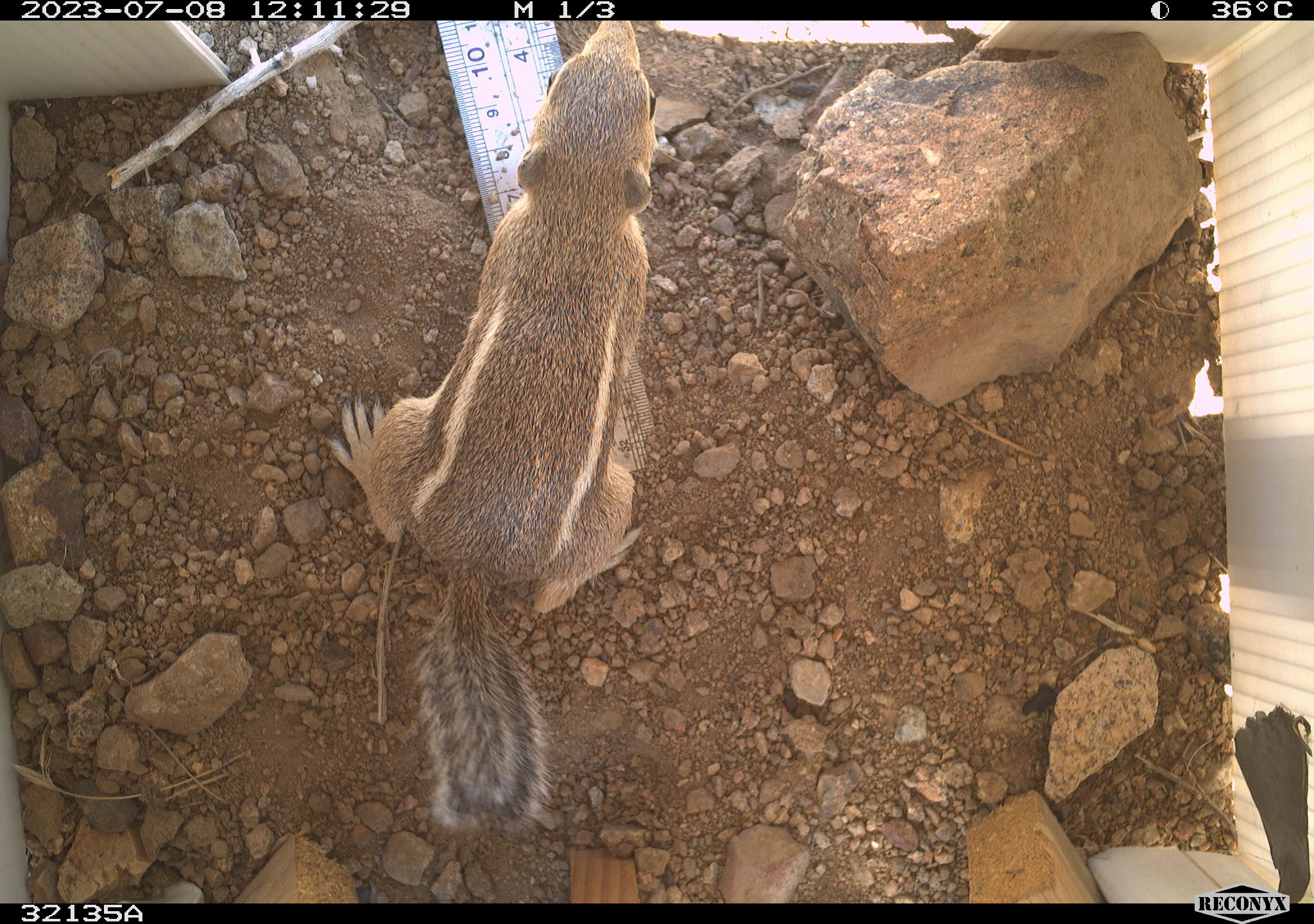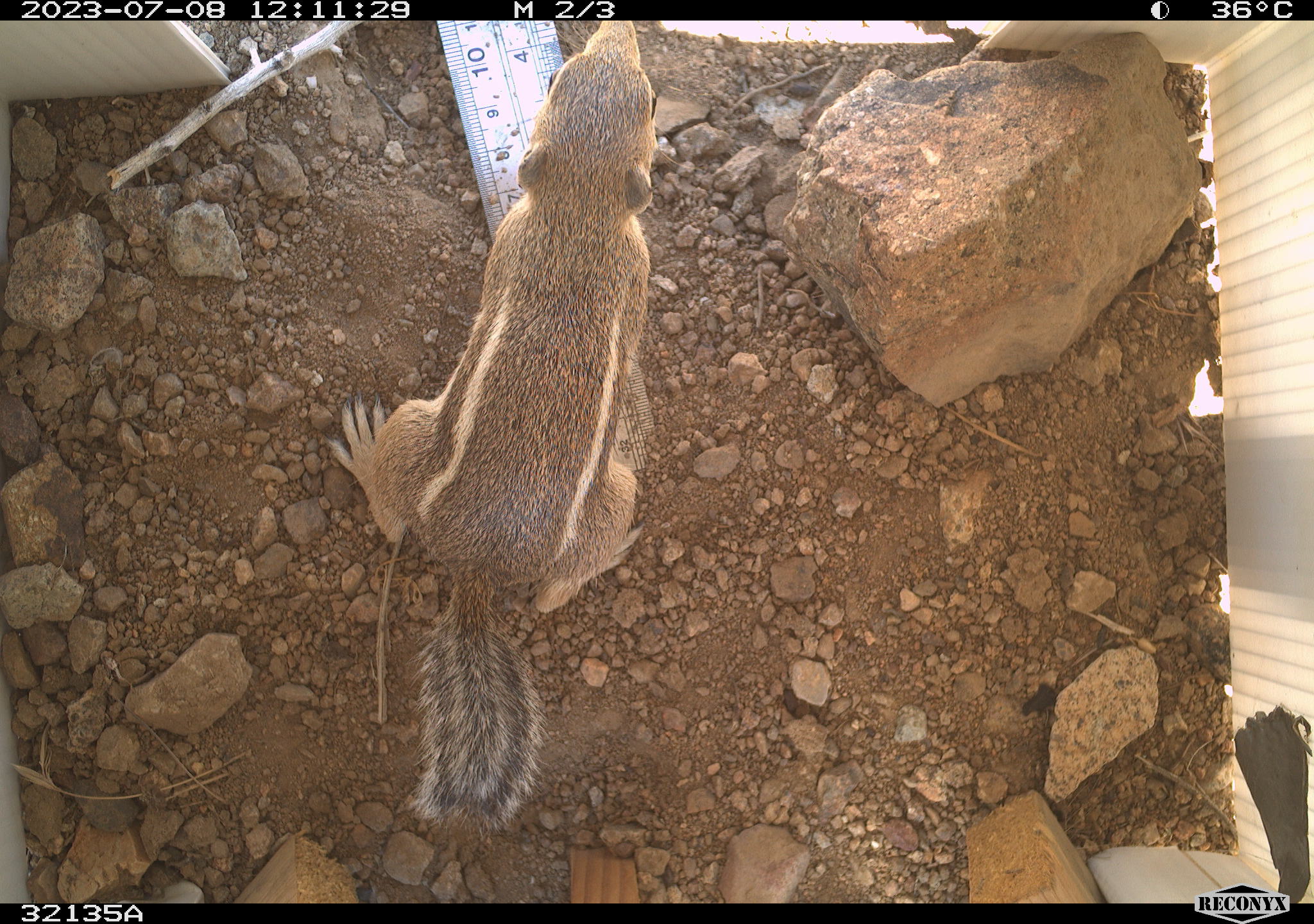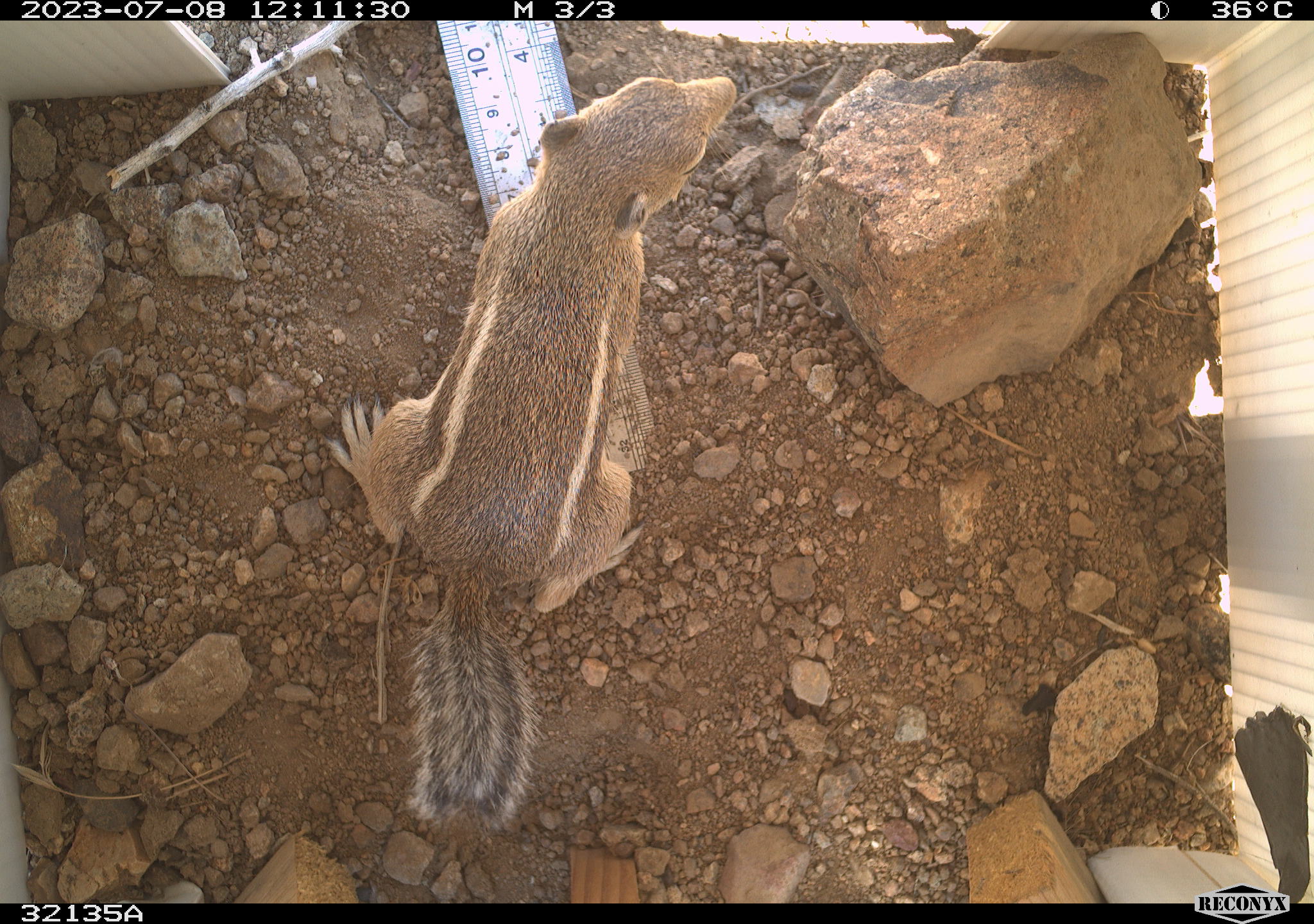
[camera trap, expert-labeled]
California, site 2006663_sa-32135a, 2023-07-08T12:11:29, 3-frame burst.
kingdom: Animalia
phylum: Chordata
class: Mammalia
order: Rodentia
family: Sciuridae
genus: Ammospermophilus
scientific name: Ammospermophilus leucurus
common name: white-tailed antelope squirrel